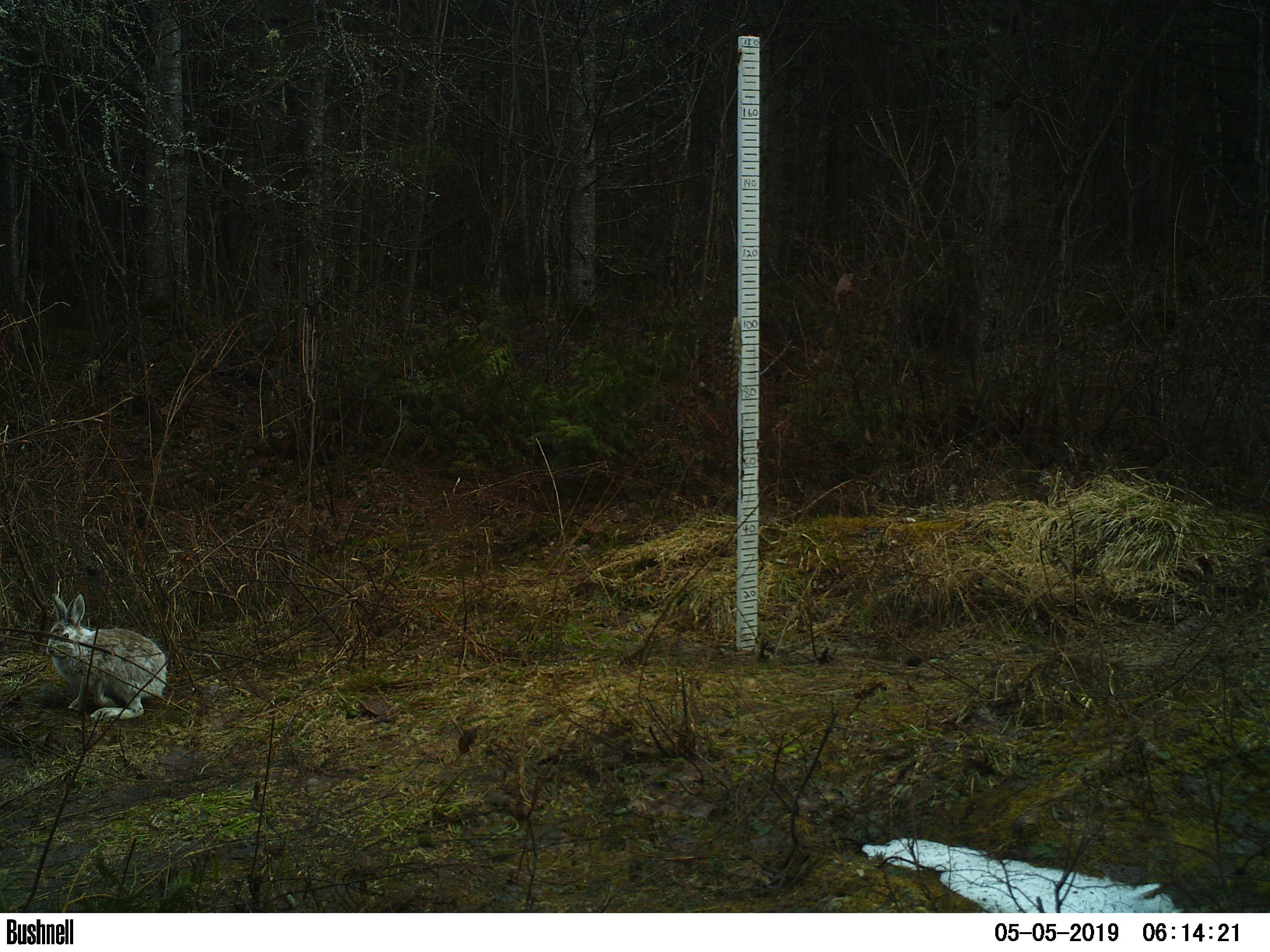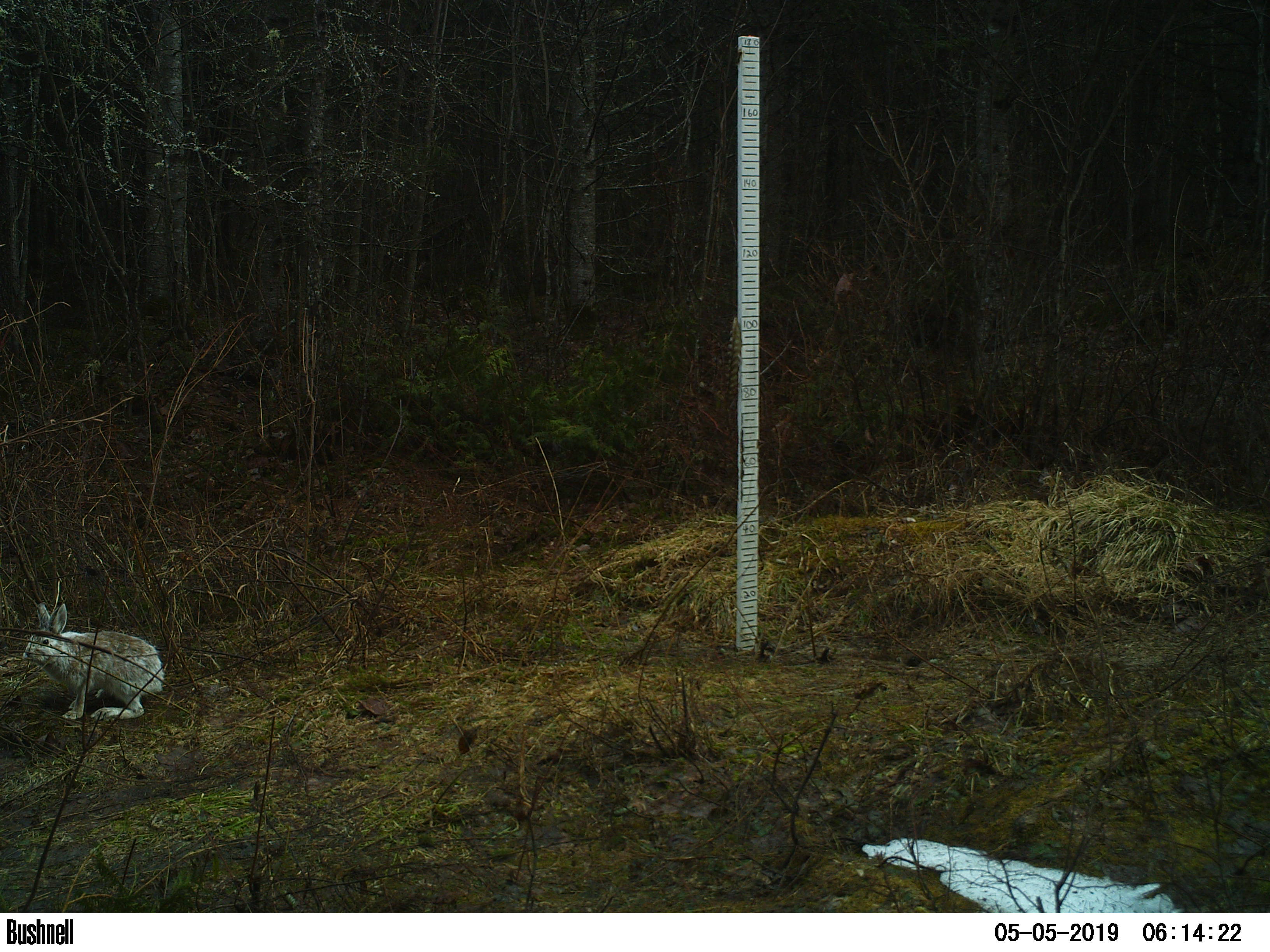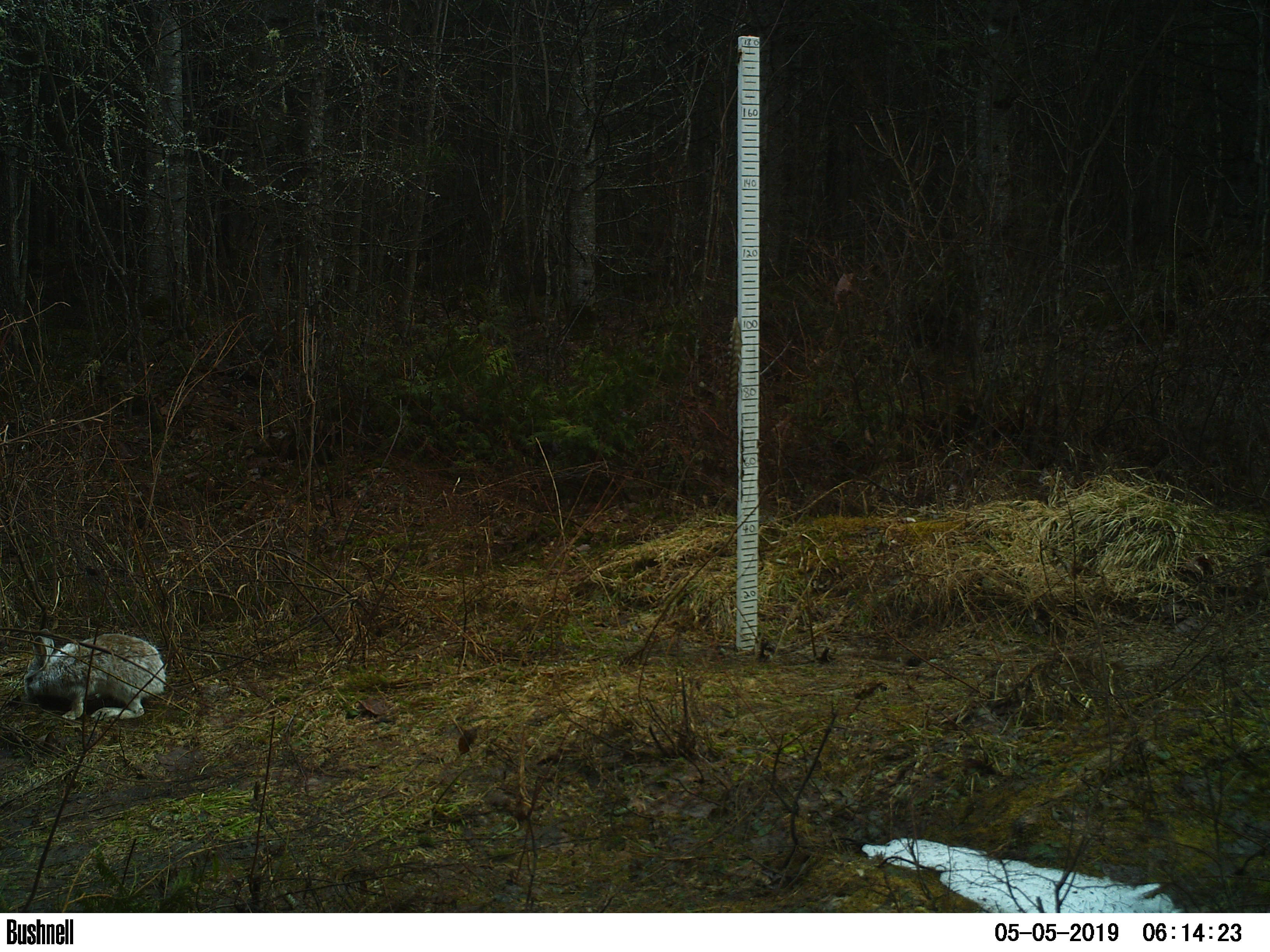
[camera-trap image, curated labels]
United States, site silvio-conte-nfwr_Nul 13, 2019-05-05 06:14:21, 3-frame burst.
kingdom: Animalia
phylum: Chordata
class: Mammalia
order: Lagomorpha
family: Leporidae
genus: Lepus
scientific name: Lepus americanus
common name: snowshoe hare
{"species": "snowshoe hare (Lepus americanus)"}